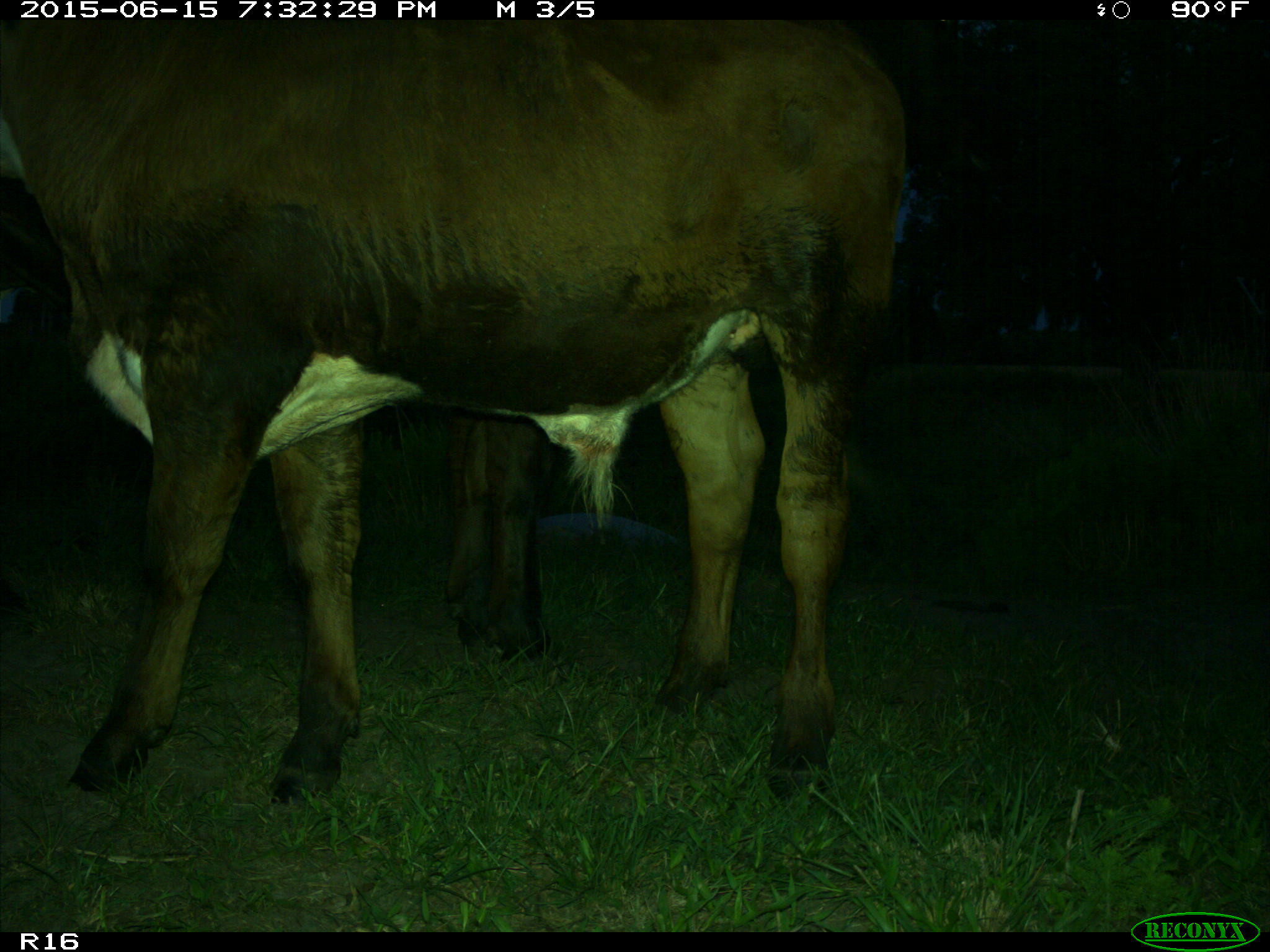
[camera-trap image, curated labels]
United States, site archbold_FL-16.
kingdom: Animalia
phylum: Chordata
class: Mammalia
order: Artiodactyla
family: Bovidae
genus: Bos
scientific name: Bos taurus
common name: domestic cow